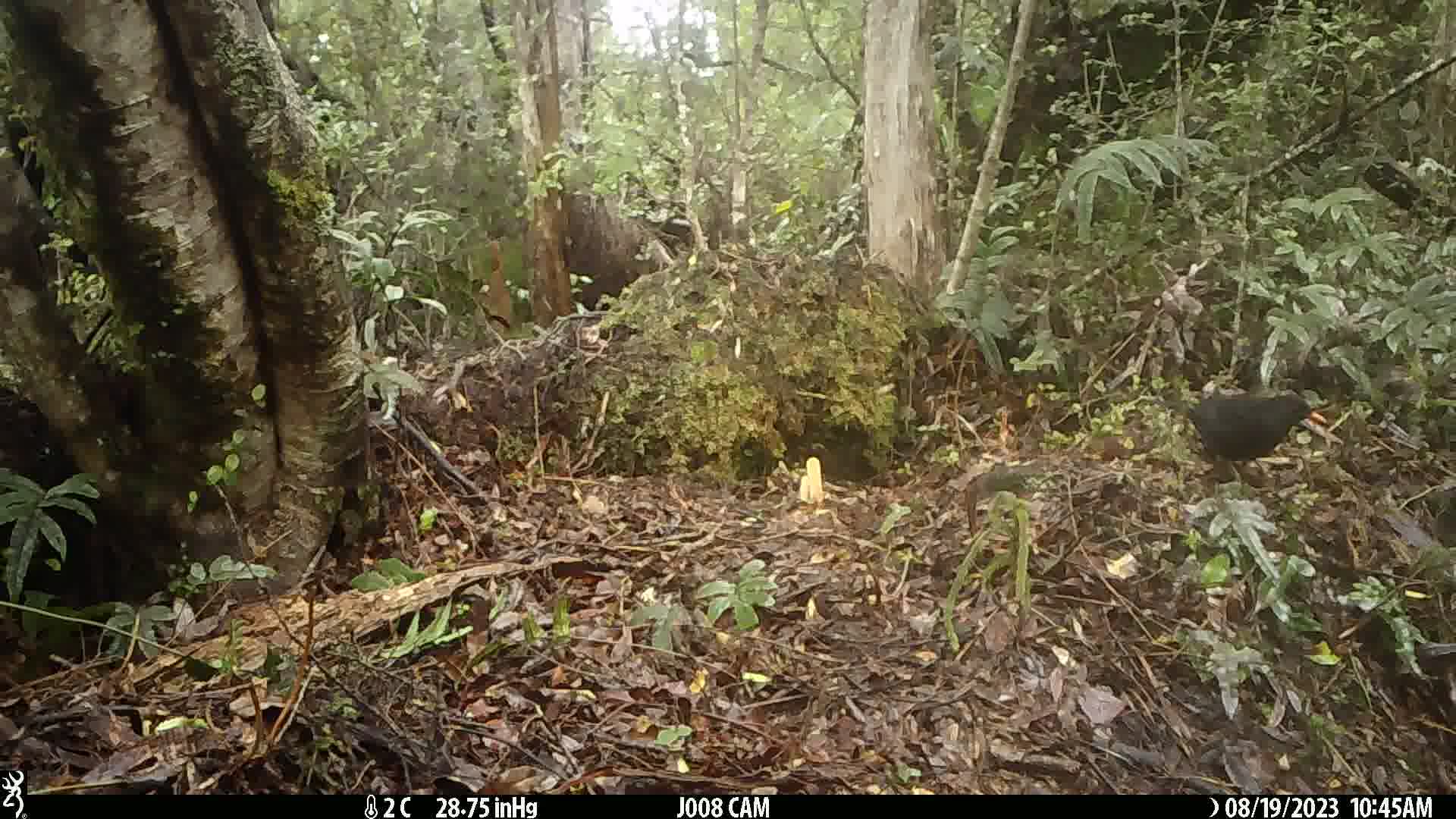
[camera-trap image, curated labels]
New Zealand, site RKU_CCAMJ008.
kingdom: Animalia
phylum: Chordata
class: Aves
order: Passeriformes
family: Turdidae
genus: Turdus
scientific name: Turdus merula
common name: eurasian blackbird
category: blackbird